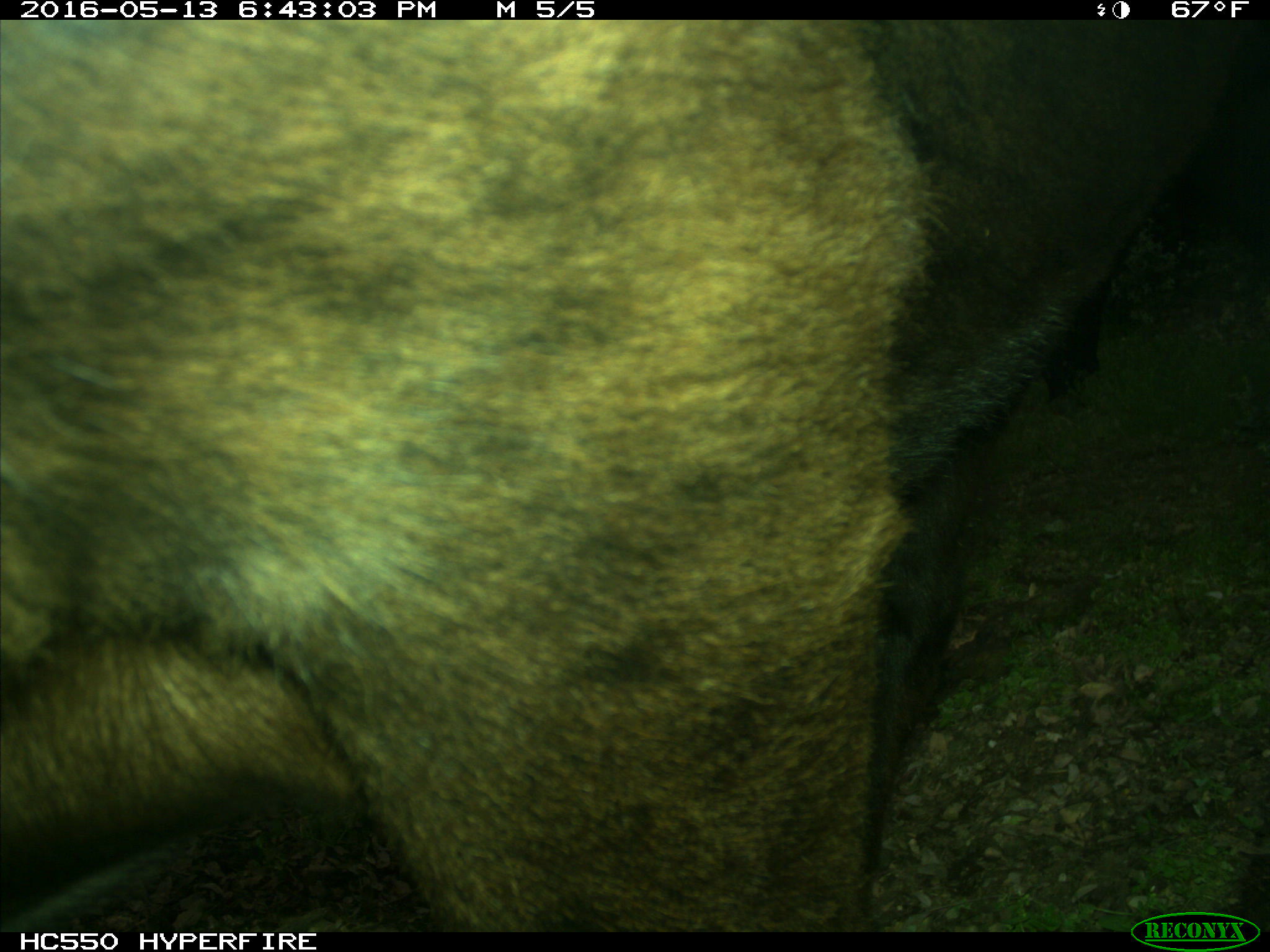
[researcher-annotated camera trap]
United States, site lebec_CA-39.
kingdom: Animalia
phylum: Chordata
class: Mammalia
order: Artiodactyla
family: Bovidae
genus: Bos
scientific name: Bos taurus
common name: domestic cow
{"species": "Bos taurus (domestic cow)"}